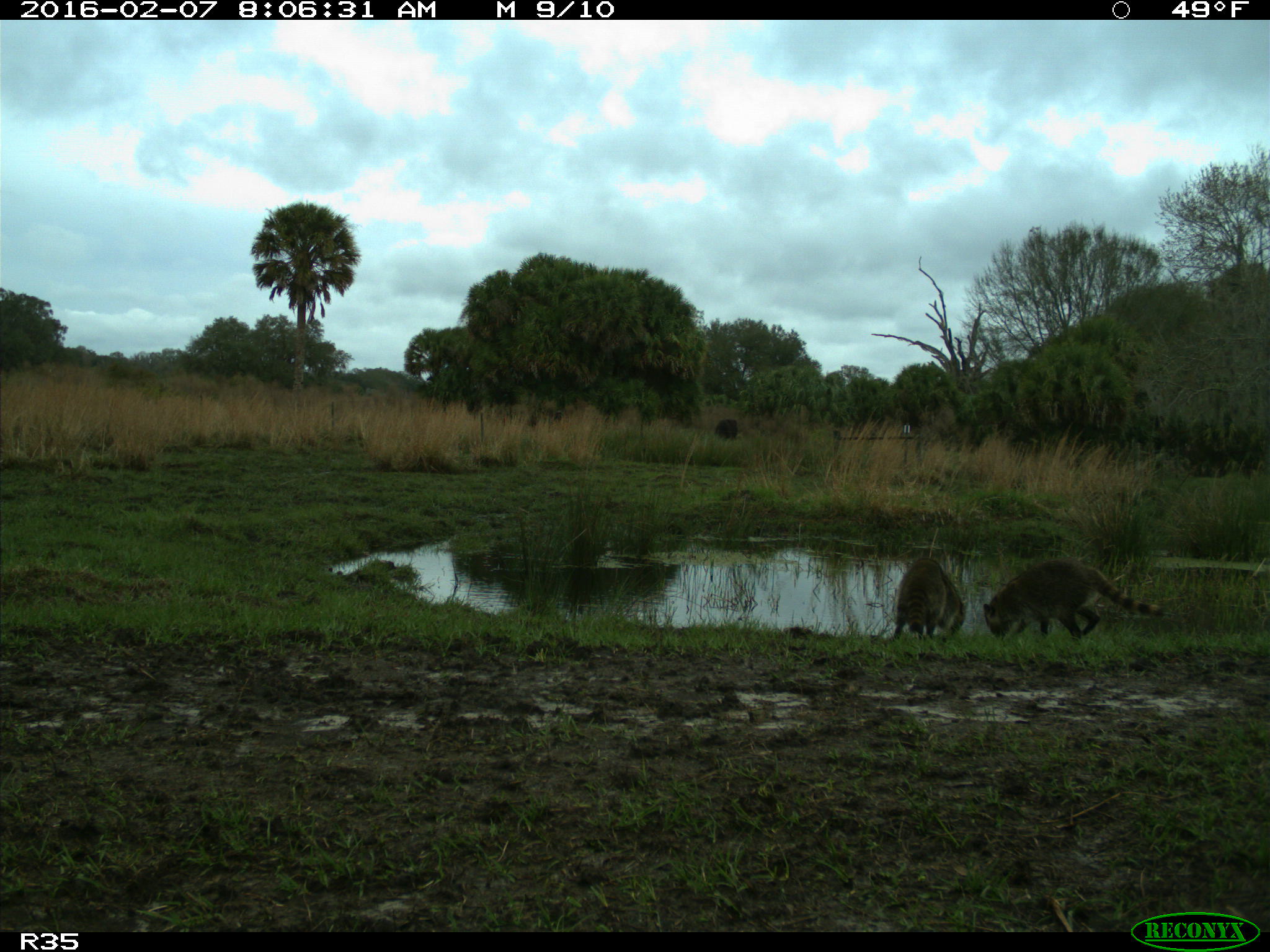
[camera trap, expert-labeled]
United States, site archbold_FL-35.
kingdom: Animalia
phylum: Chordata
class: Mammalia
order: Carnivora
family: Procyonidae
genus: Procyon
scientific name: Procyon lotor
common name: common raccoon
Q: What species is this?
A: Procyon lotor (common raccoon).